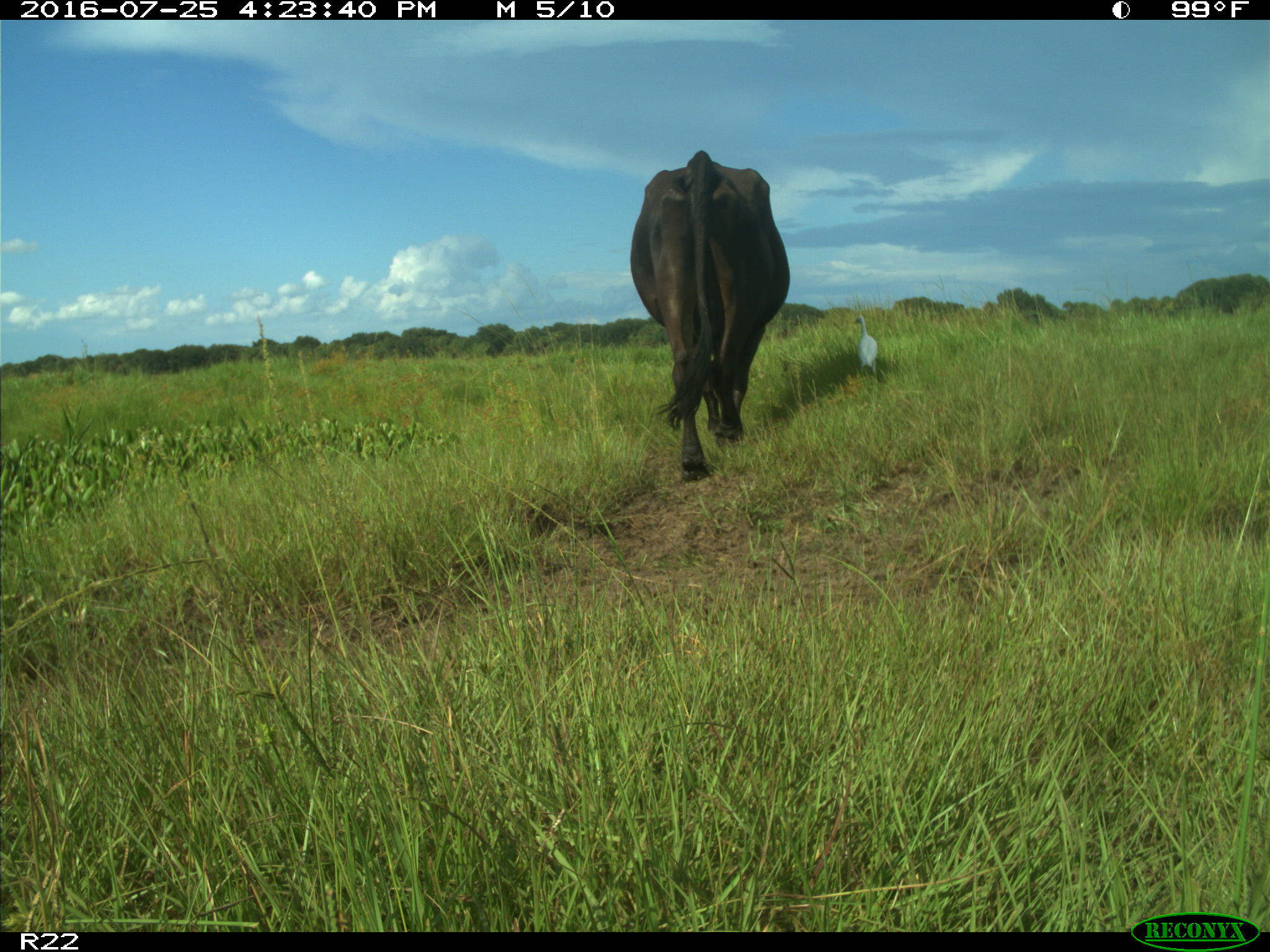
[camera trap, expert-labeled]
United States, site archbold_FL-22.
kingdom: Animalia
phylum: Chordata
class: Mammalia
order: Artiodactyla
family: Bovidae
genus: Bos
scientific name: Bos taurus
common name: domestic cow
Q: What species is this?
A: Bos taurus (domestic cow).